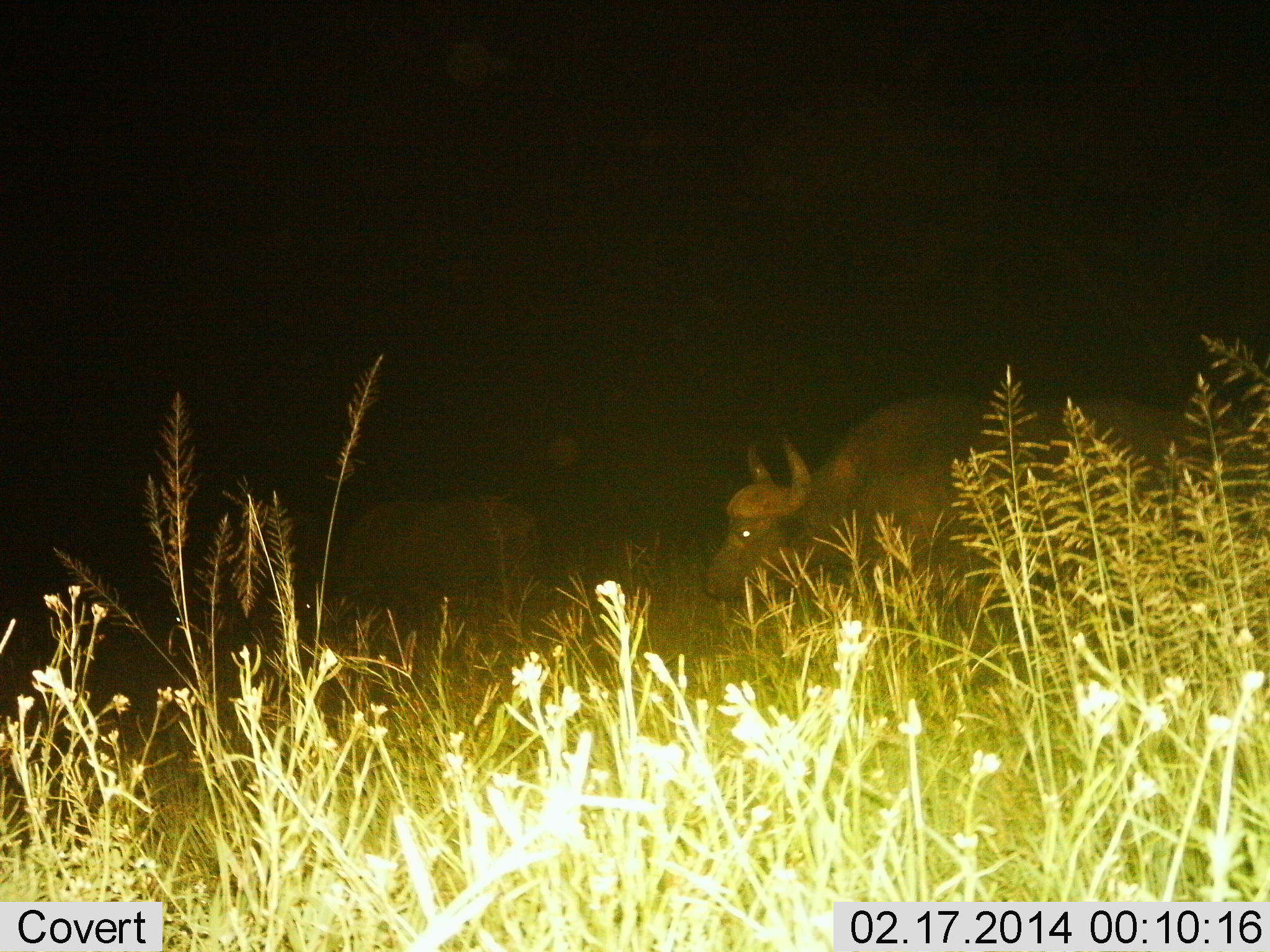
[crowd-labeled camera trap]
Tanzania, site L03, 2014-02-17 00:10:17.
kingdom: Animalia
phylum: Chordata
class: Mammalia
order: Artiodactyla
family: Bovidae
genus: Syncerus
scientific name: Syncerus caffer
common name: cape buffalo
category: buffalo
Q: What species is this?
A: Buffalo (cape buffalo) (Syncerus caffer).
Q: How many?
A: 2.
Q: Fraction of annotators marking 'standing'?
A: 70%.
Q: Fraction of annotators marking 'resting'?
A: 0%.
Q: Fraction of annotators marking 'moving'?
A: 20%.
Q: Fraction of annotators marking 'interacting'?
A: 0%.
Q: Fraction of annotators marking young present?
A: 0%.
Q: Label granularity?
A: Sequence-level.